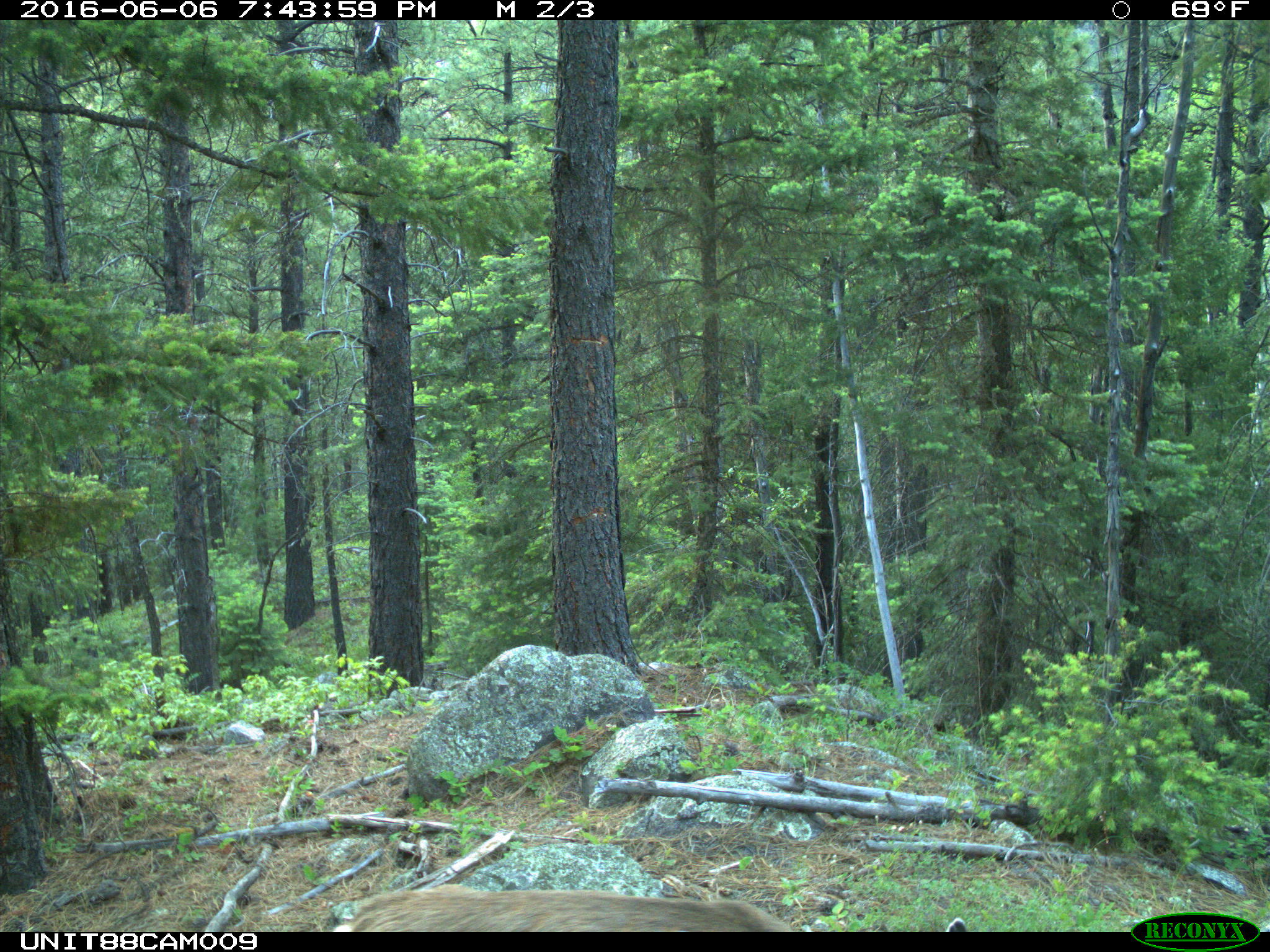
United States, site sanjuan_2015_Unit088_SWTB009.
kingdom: Animalia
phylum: Chordata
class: Mammalia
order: Artiodactyla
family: Cervidae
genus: Odocoileus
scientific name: Odocoileus hemionus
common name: mule deer